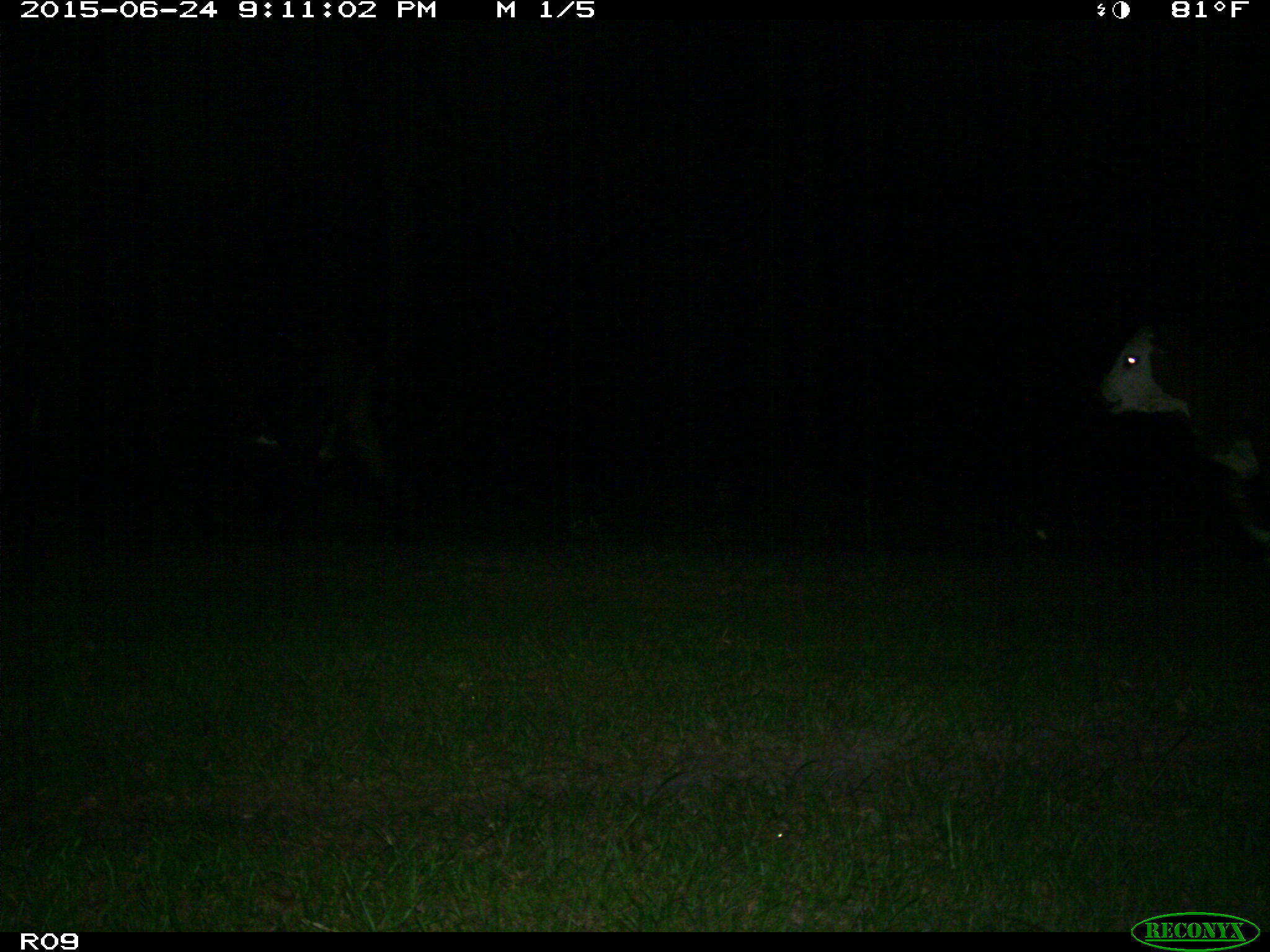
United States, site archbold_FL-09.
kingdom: Animalia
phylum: Chordata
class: Mammalia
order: Artiodactyla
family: Bovidae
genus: Bos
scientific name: Bos taurus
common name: domestic cow